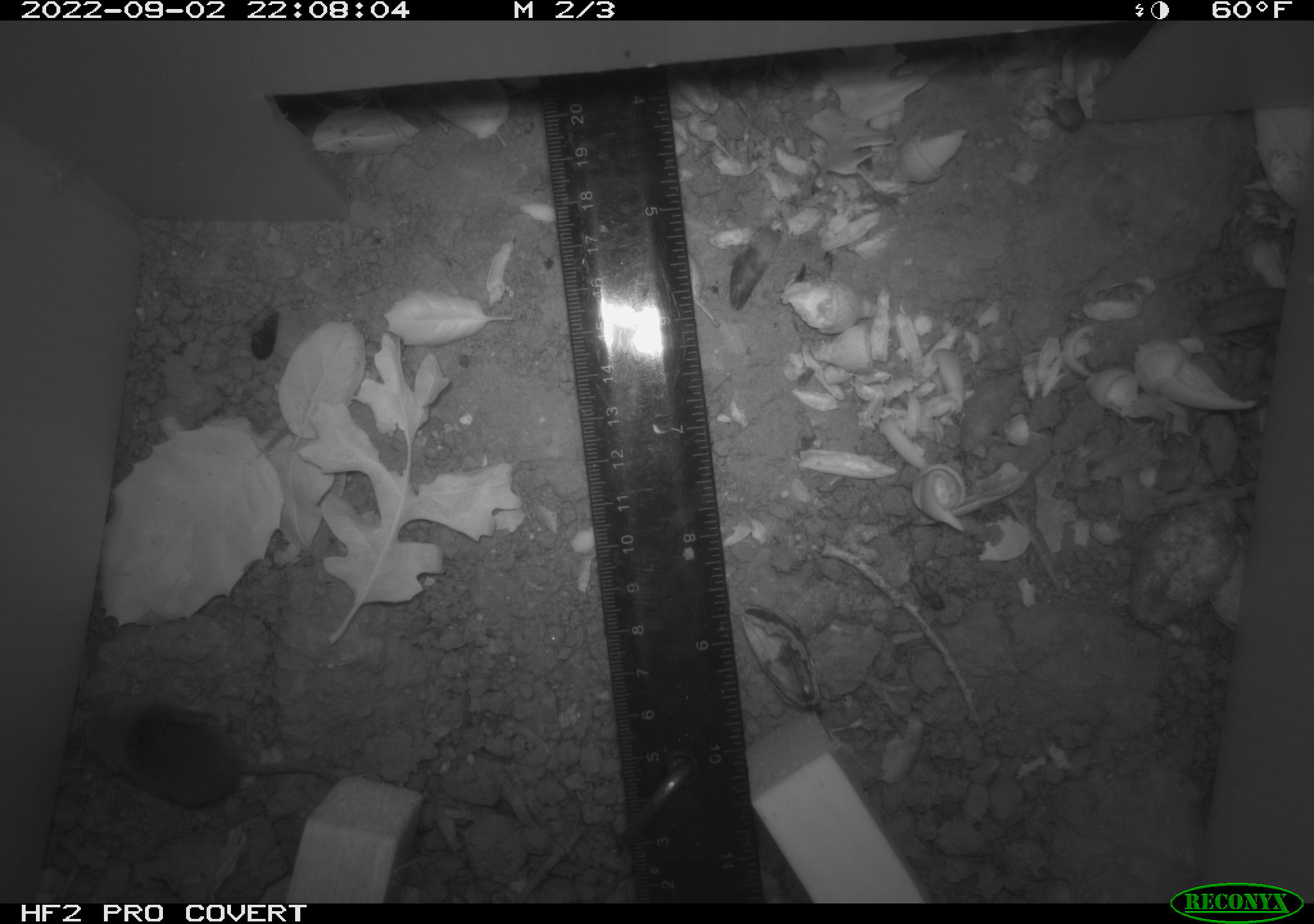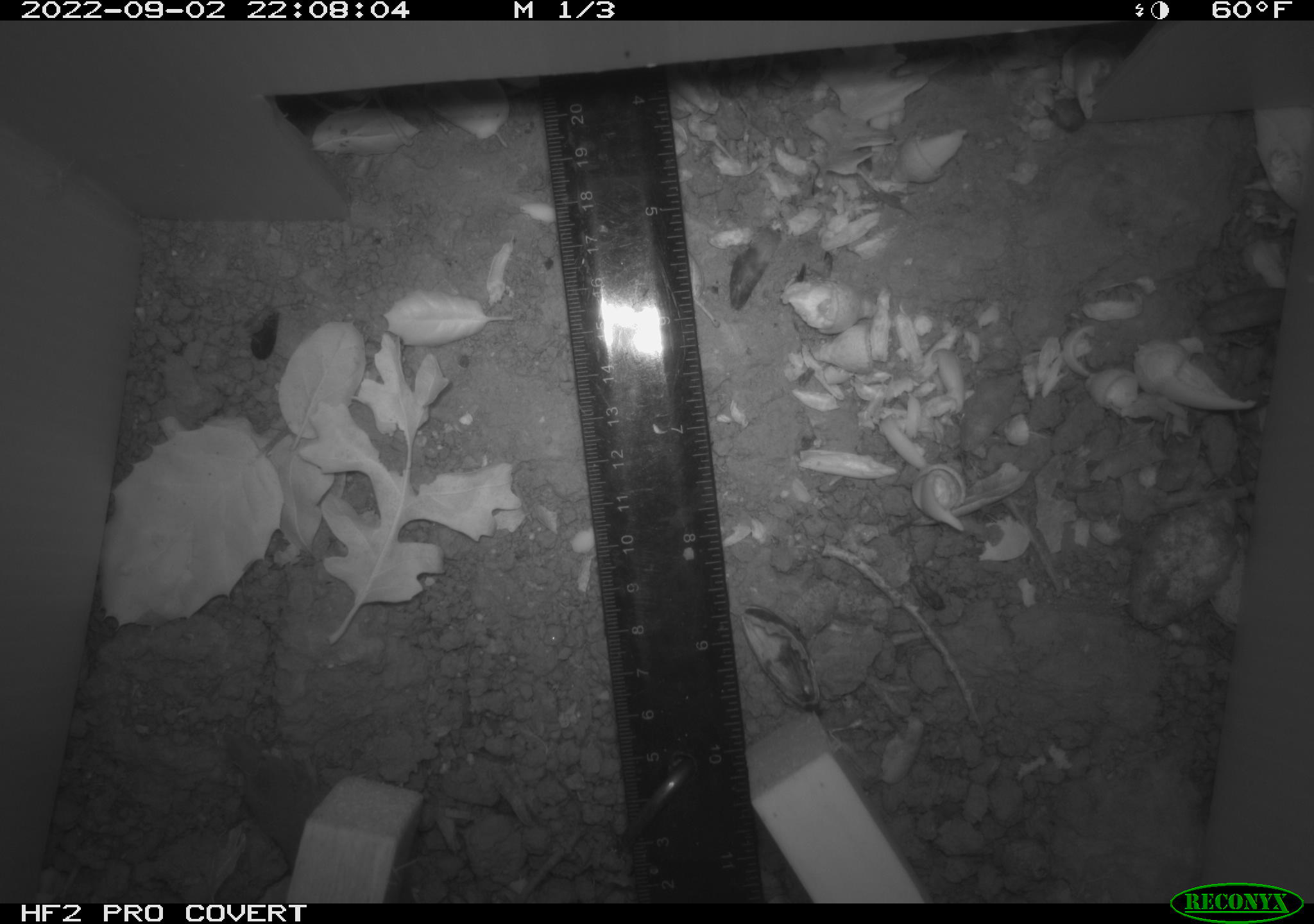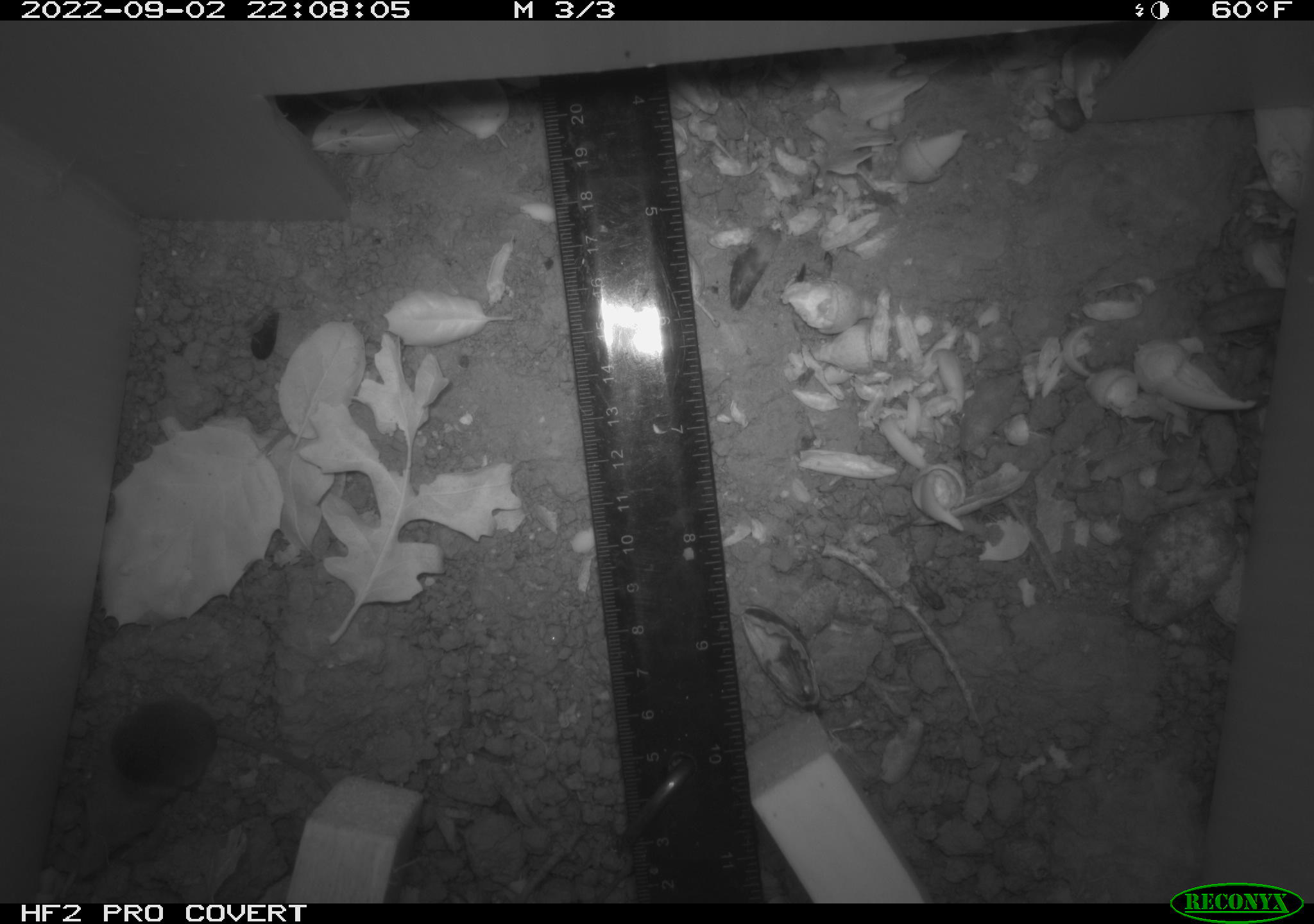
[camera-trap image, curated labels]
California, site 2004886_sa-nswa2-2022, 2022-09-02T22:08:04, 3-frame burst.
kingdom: Animalia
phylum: Chordata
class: Mammalia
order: Rodentia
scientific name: Rodentia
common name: rodent